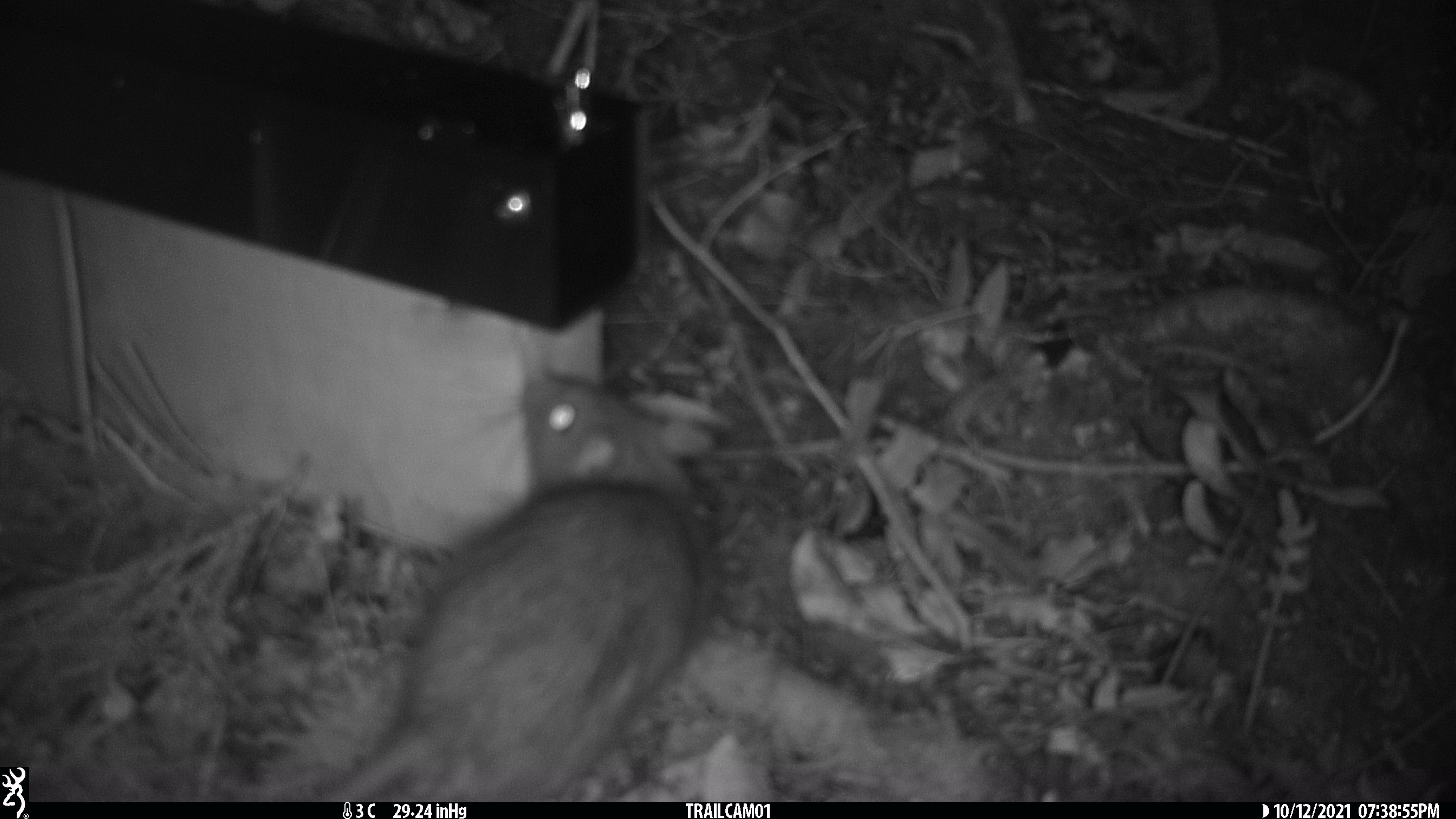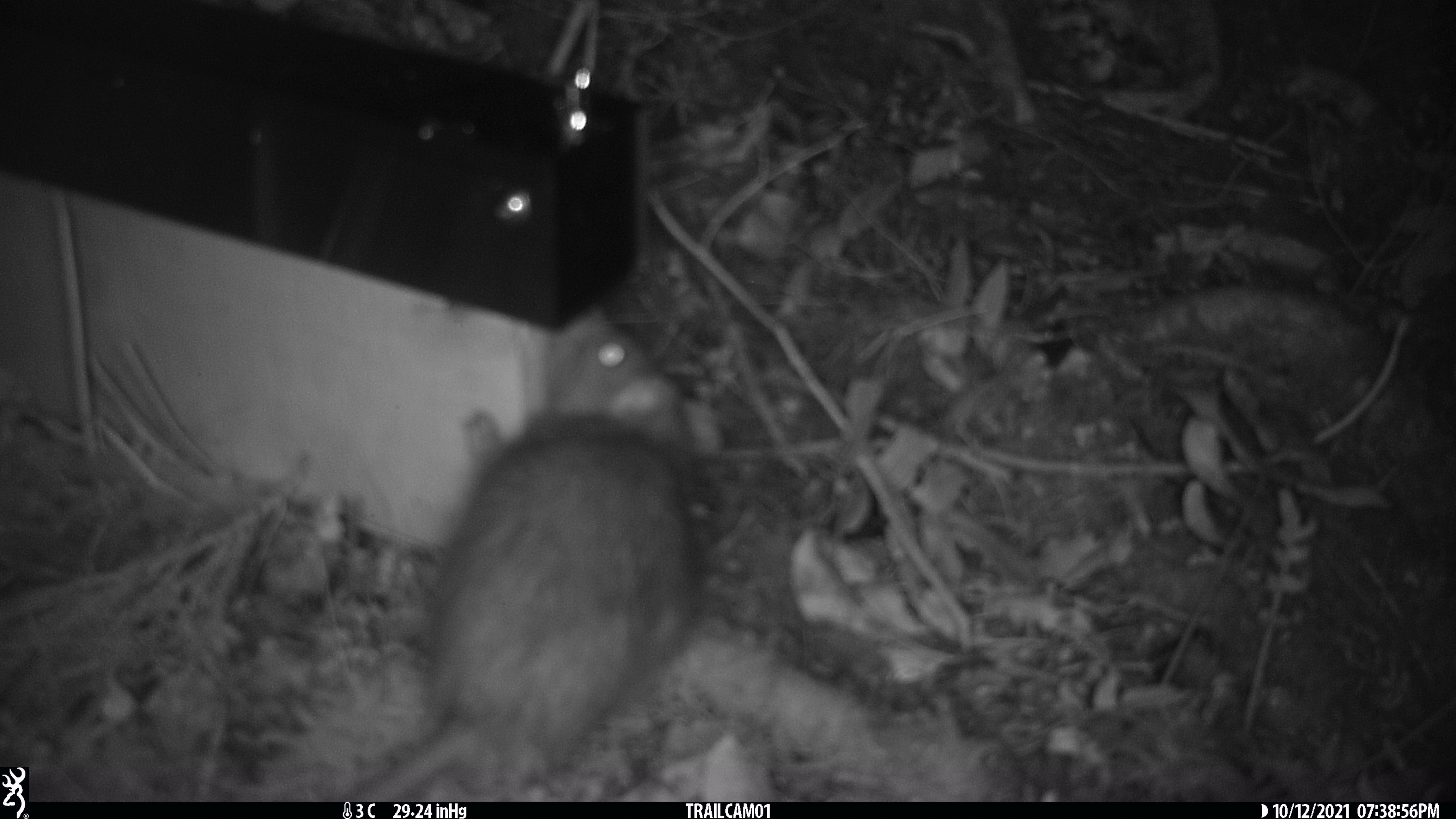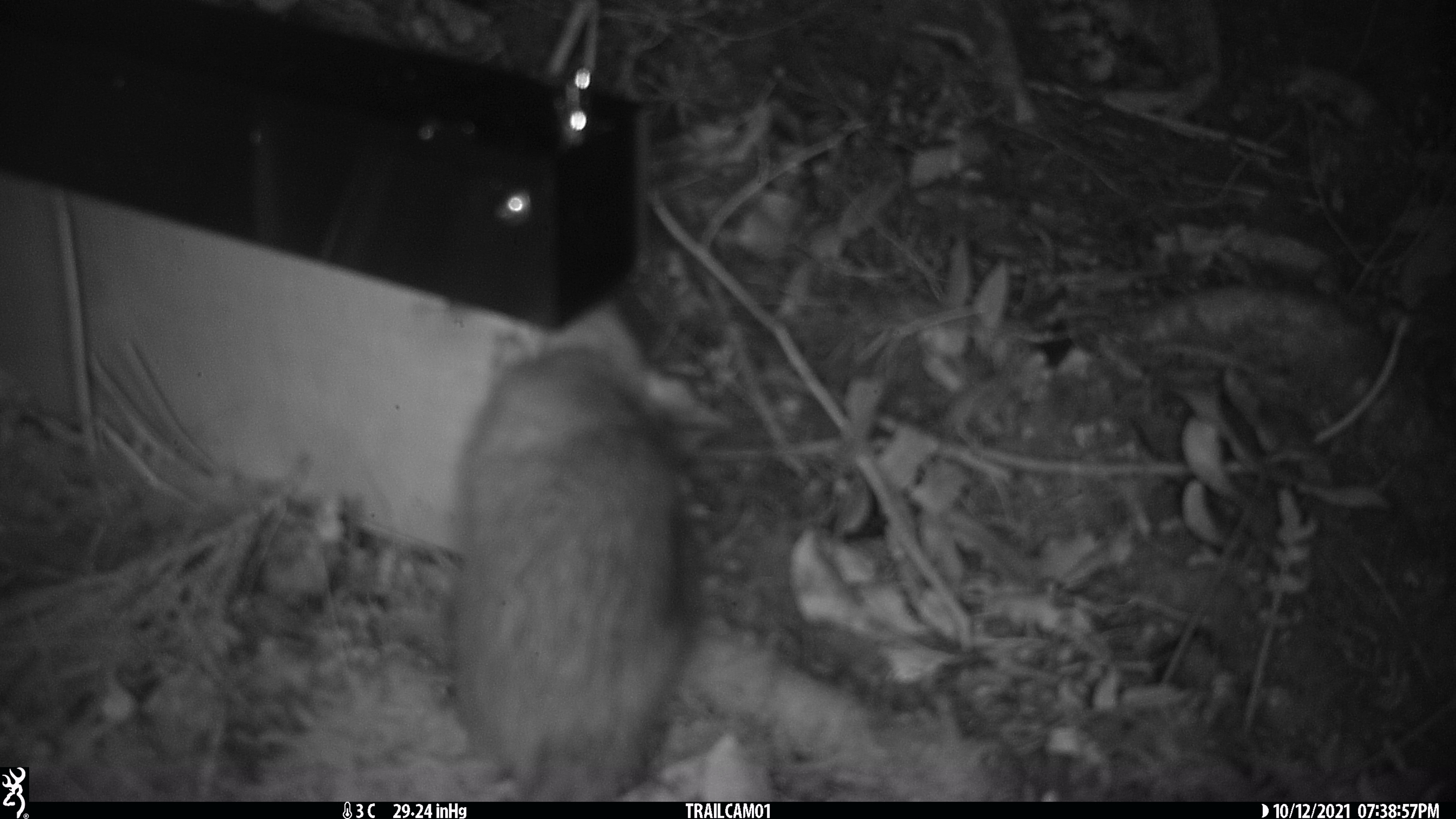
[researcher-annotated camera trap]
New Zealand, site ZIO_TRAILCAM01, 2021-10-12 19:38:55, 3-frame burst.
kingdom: Animalia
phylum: Chordata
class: Mammalia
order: Rodentia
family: Muridae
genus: Rattus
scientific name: Rattus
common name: rat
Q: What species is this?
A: Rat (Rattus).